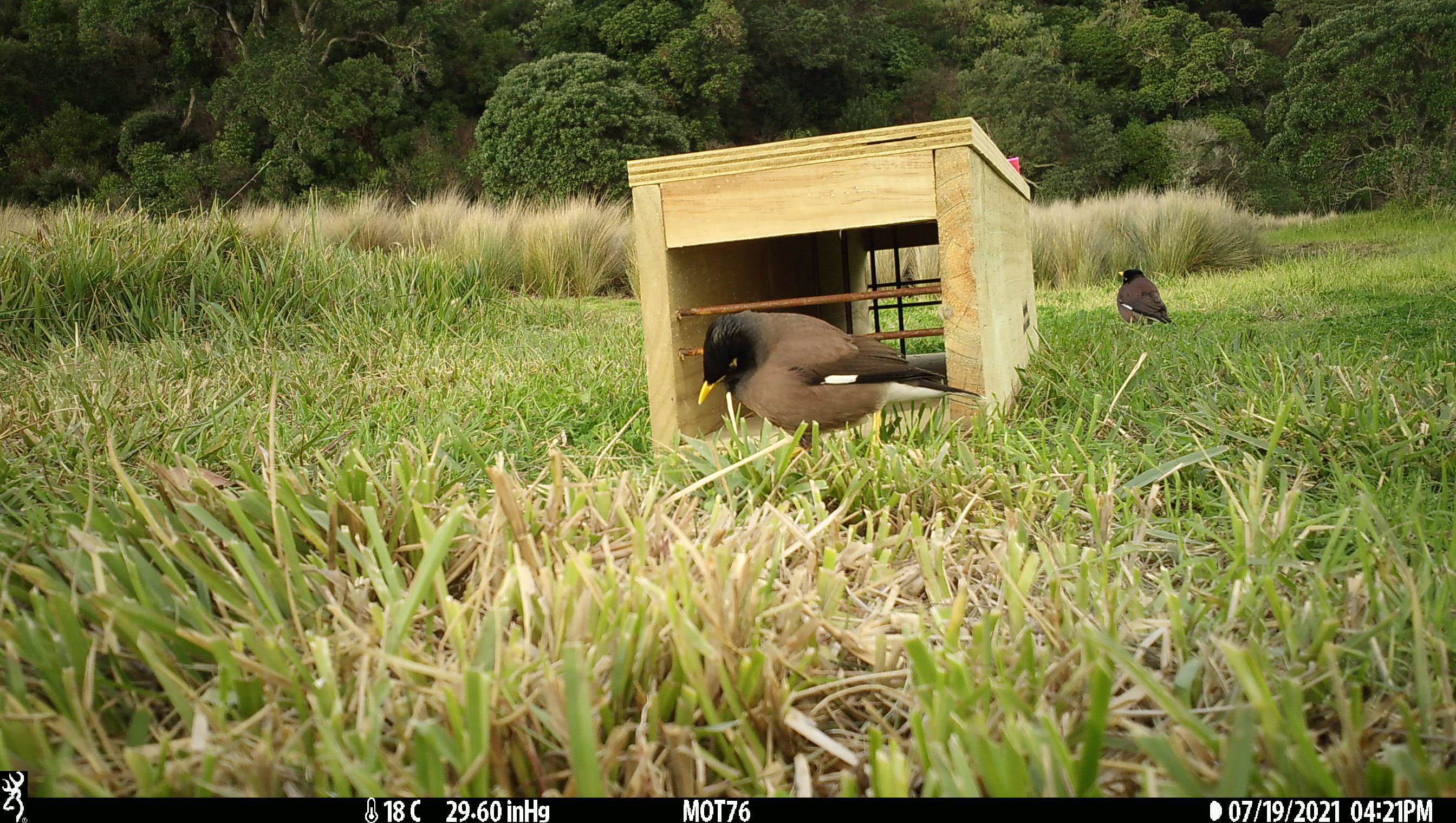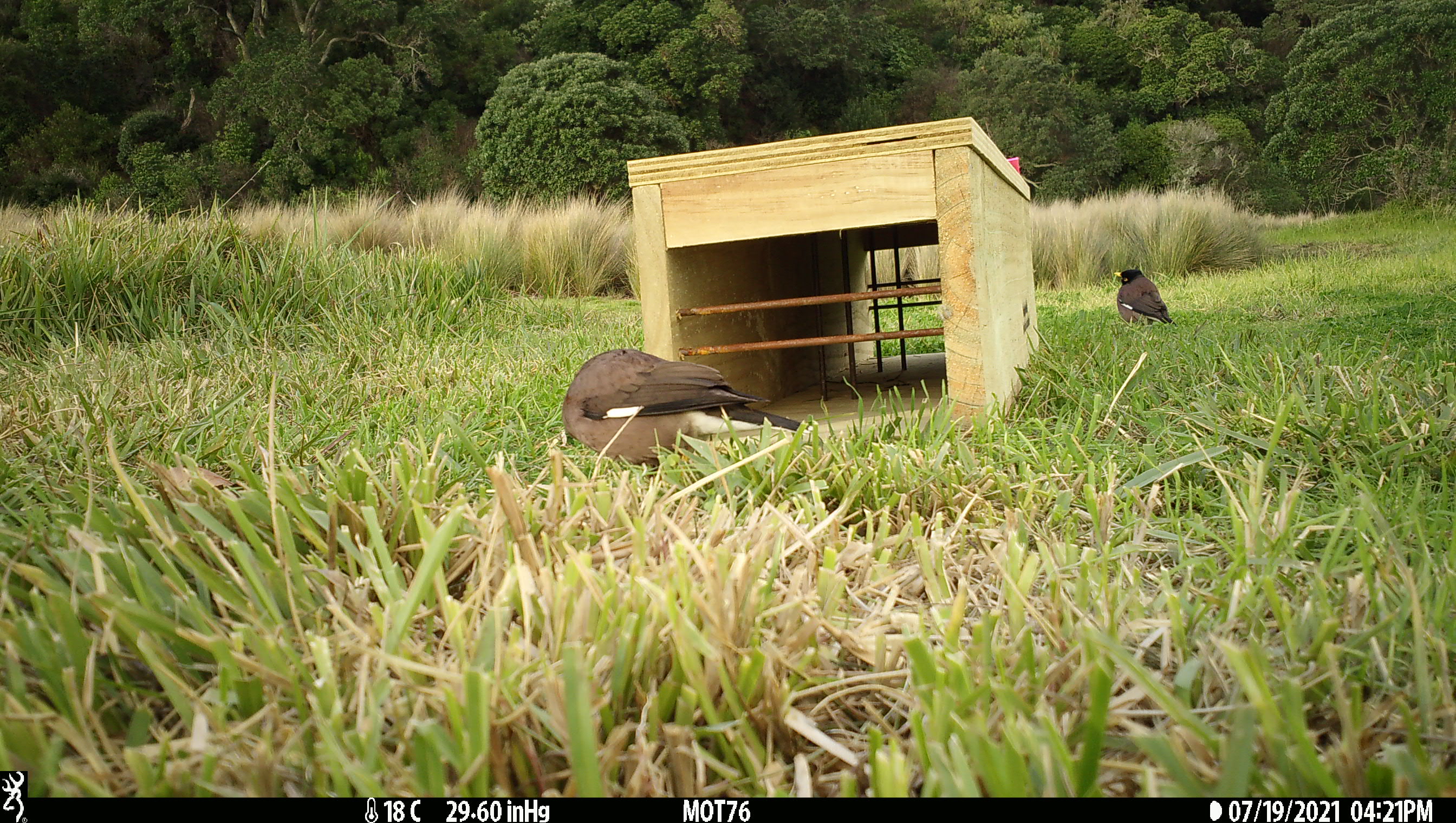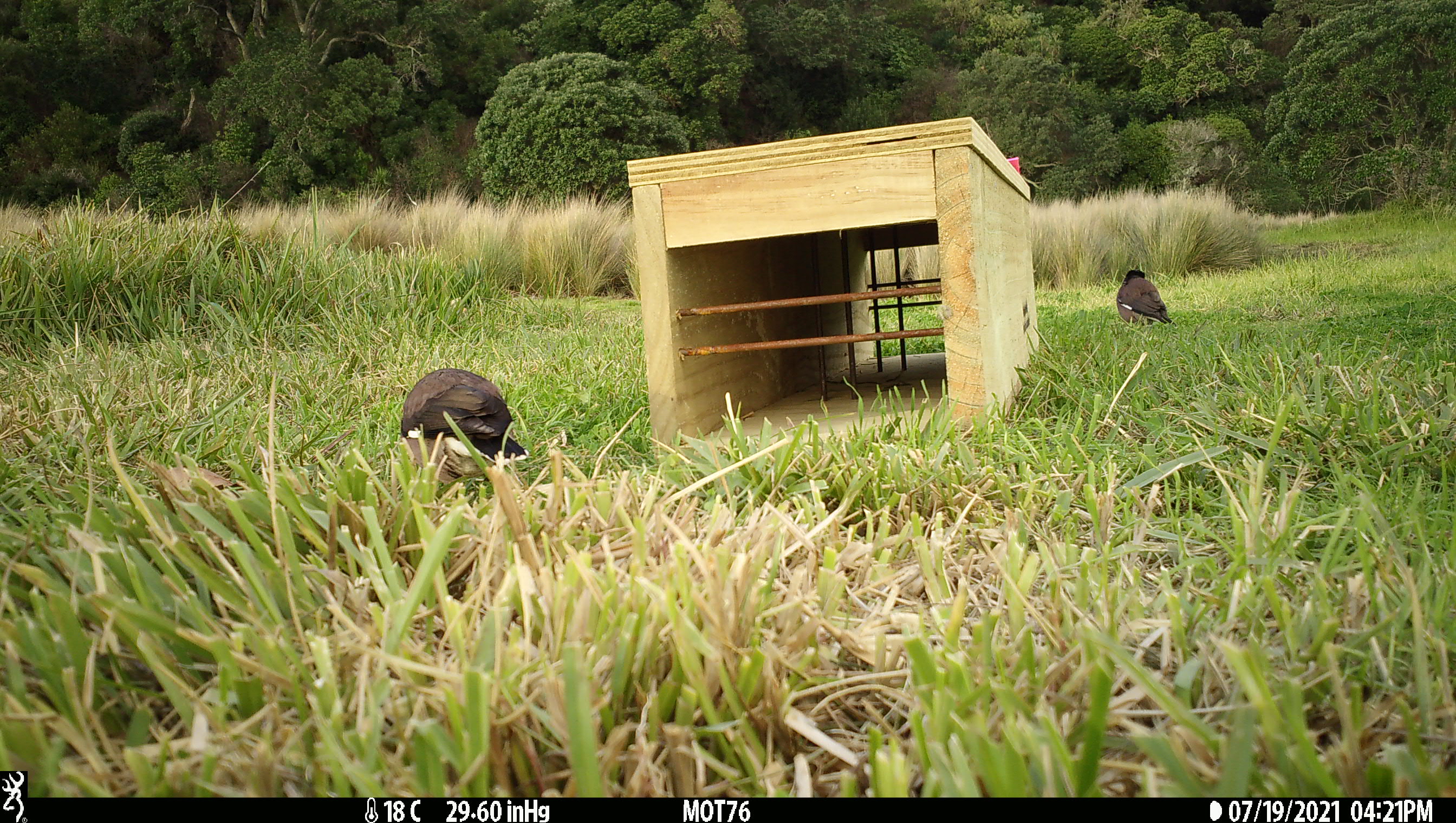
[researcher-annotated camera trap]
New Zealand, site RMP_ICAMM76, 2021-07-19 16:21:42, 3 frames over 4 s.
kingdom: Animalia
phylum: Chordata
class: Aves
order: Passeriformes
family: Sturnidae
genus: Acridotheres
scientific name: Acridotheres tristis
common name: common myna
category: myna